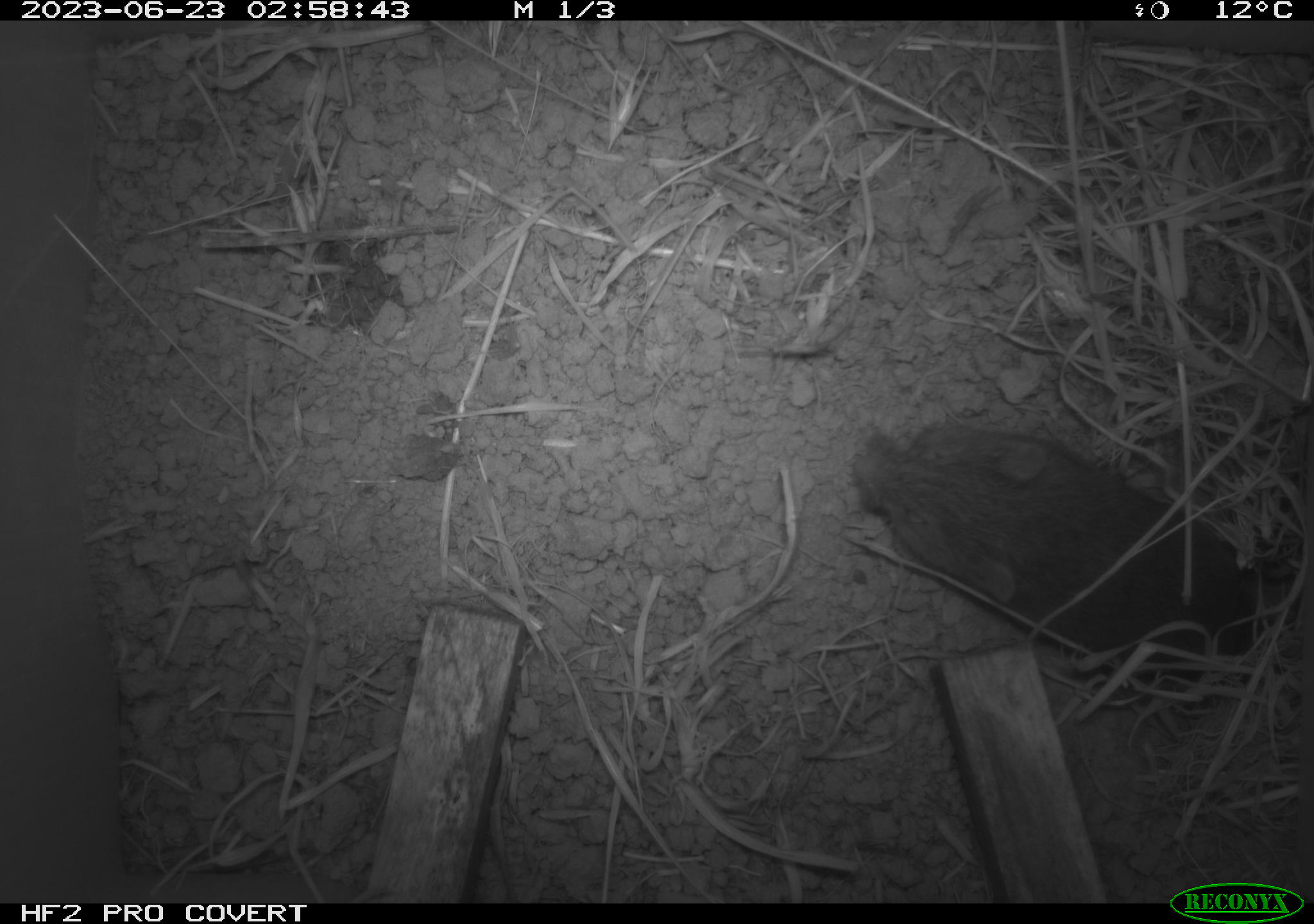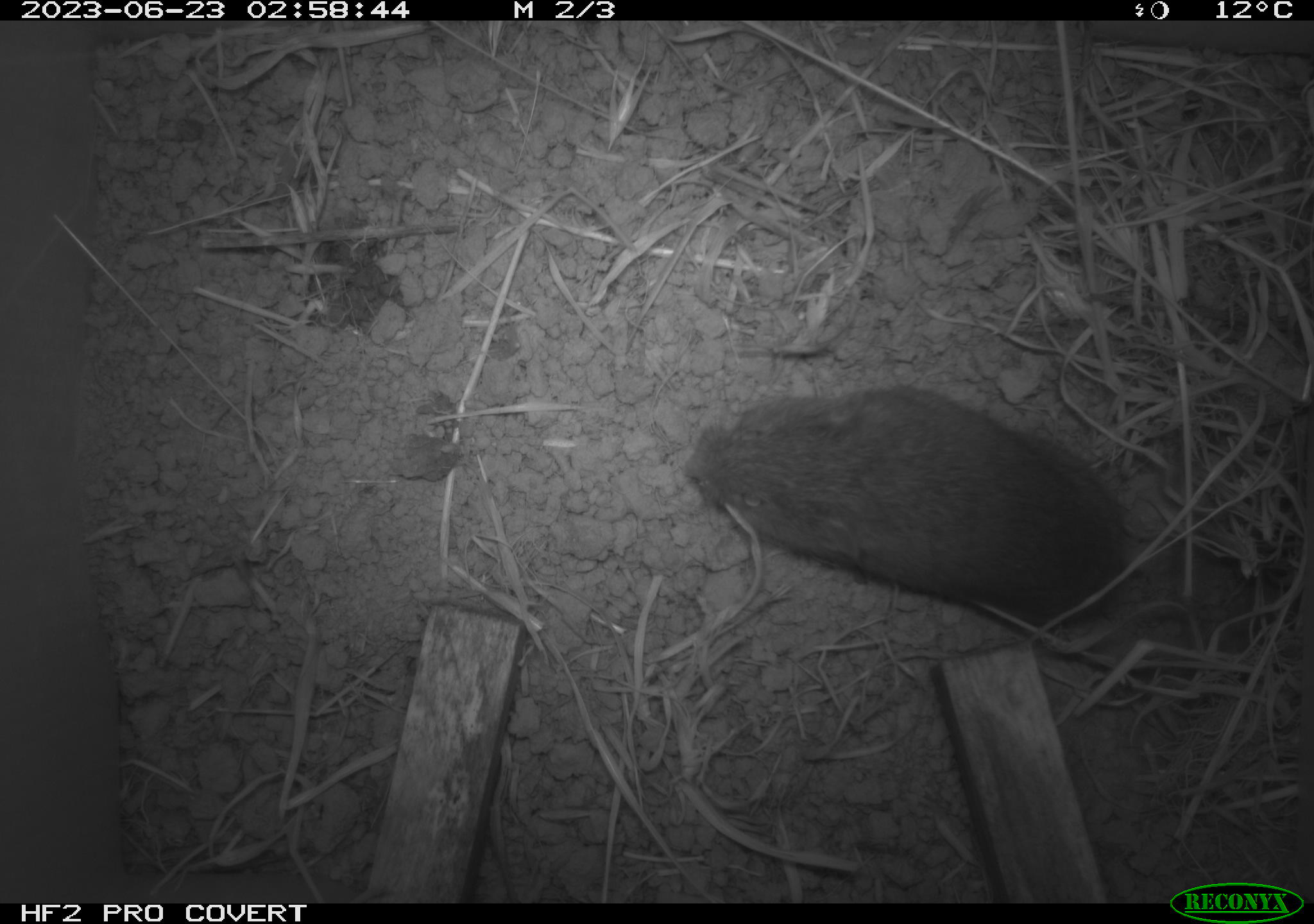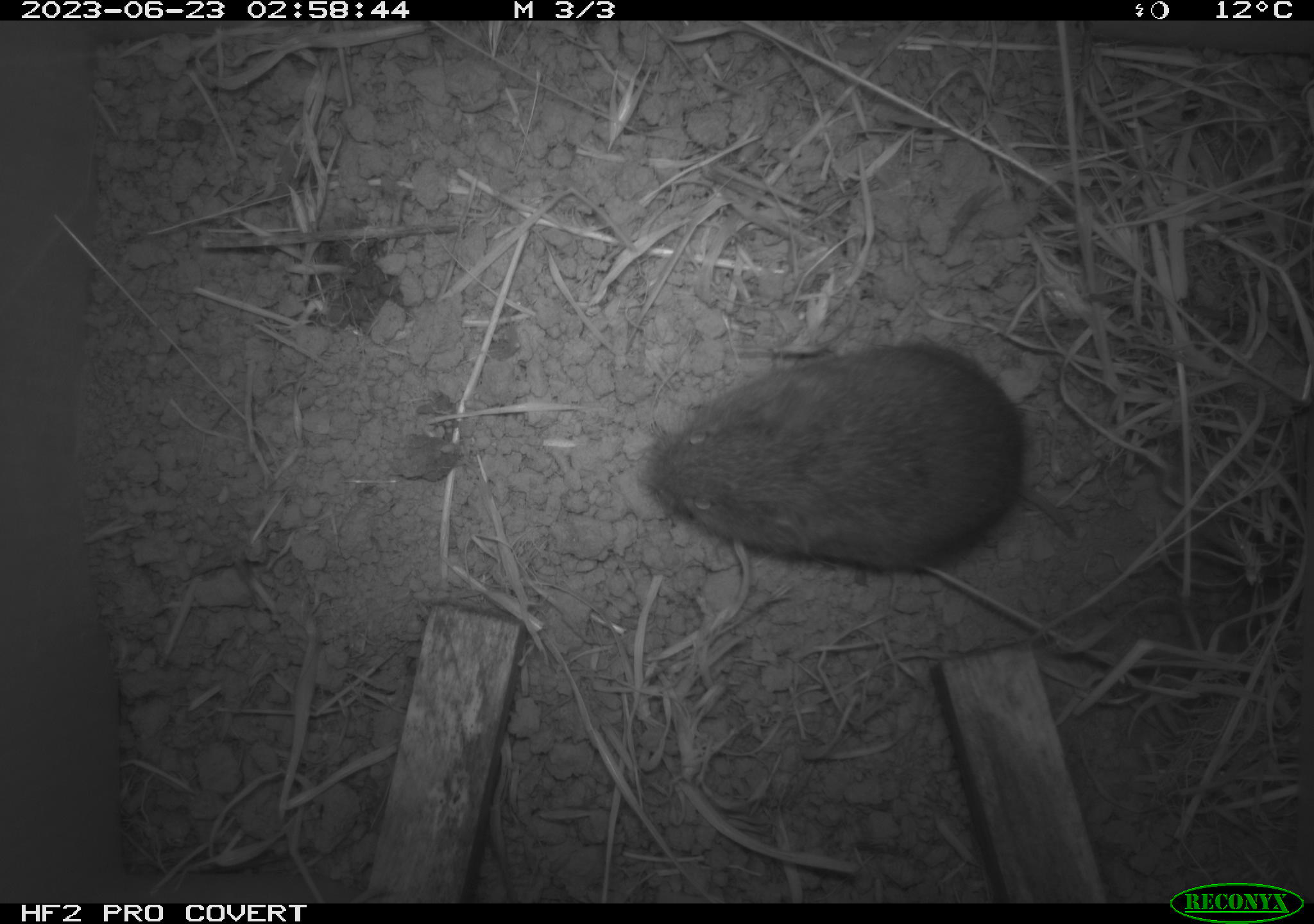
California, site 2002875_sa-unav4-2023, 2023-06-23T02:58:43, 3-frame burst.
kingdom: Animalia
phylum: Chordata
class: Mammalia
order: Rodentia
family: Cricetidae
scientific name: Arvicolinae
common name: voles, lemmings, and muskrats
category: arvicolinae subfamily